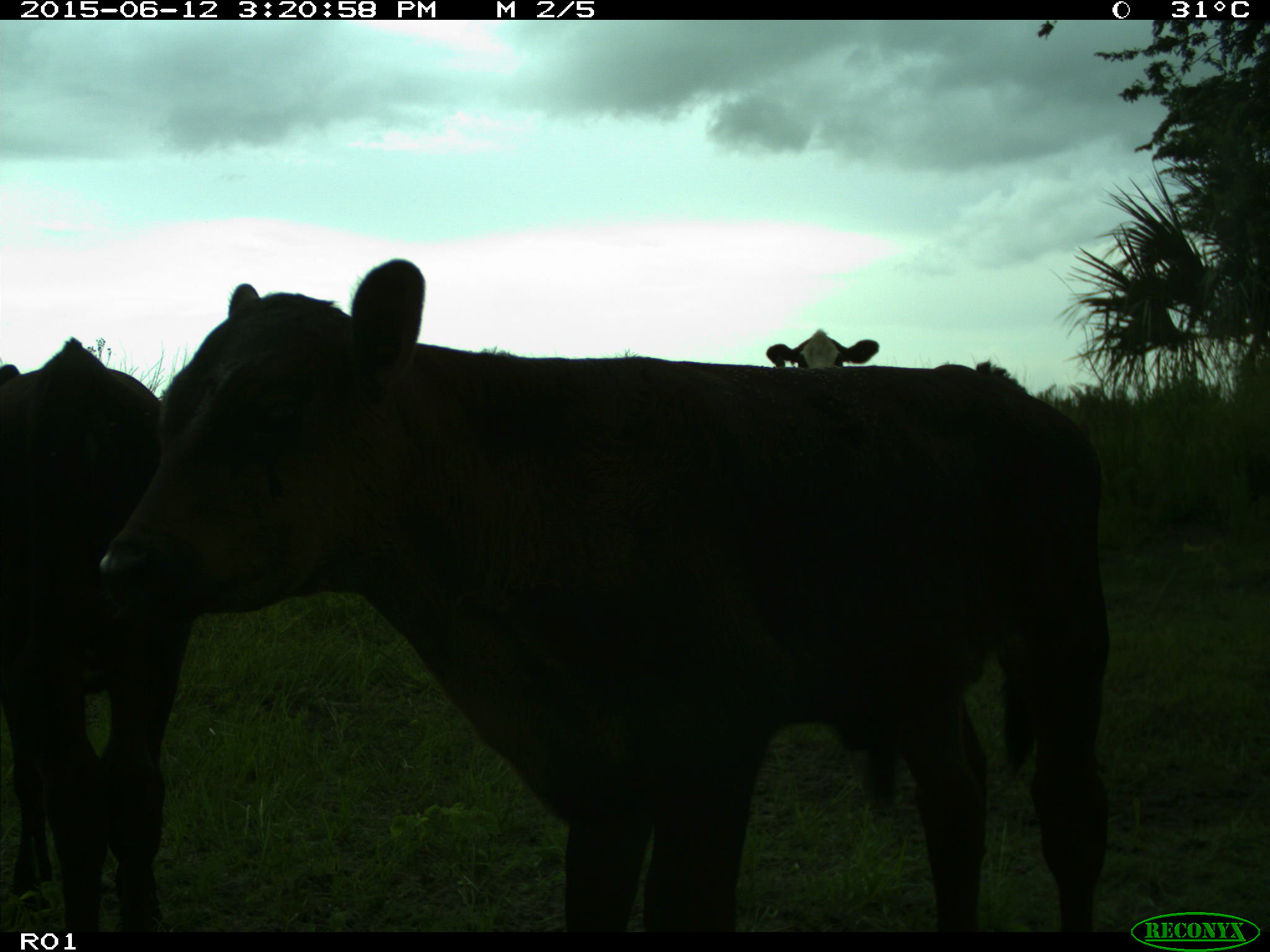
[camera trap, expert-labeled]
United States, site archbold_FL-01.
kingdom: Animalia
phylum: Chordata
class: Mammalia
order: Artiodactyla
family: Bovidae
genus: Bos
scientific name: Bos taurus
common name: domestic cow